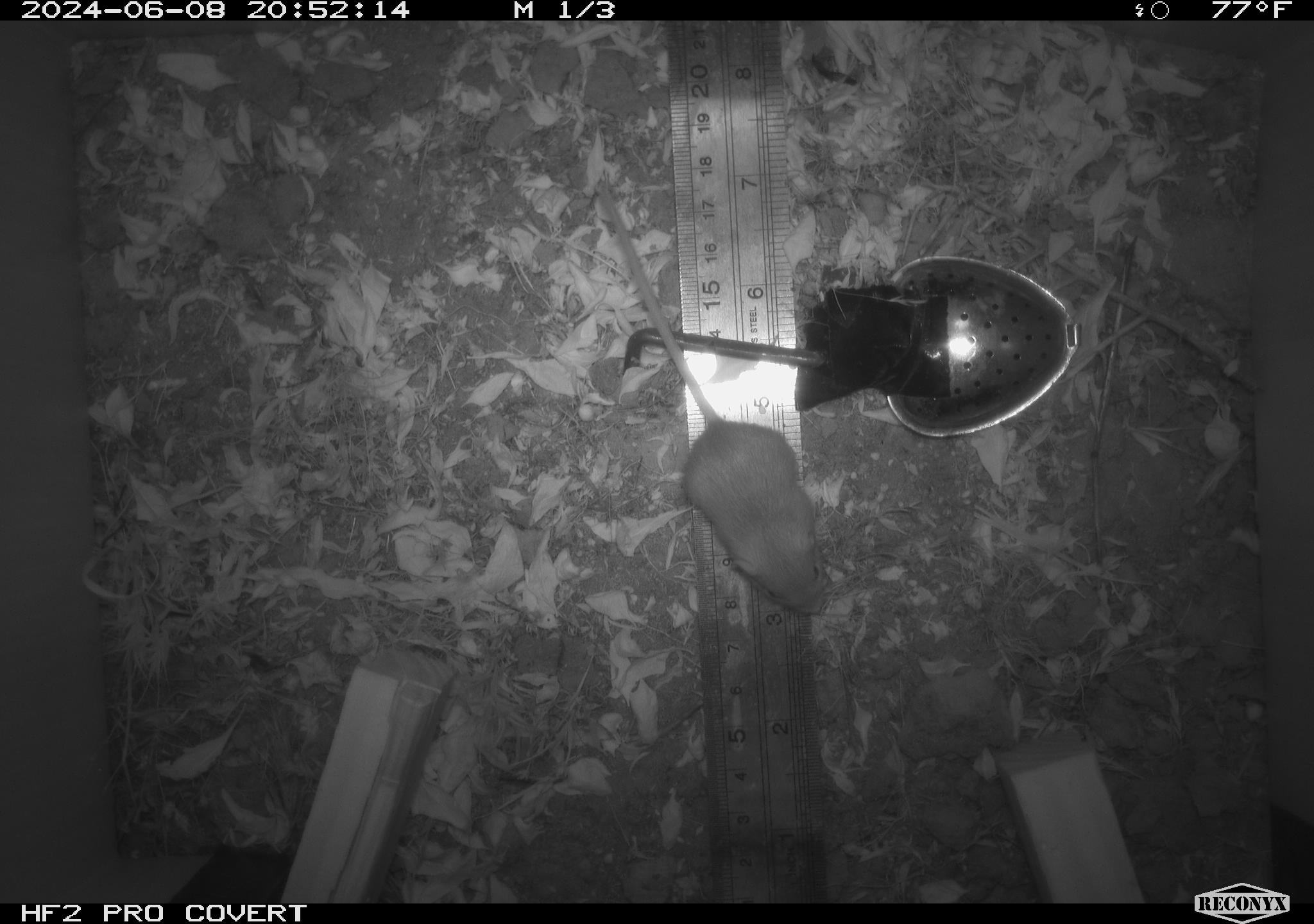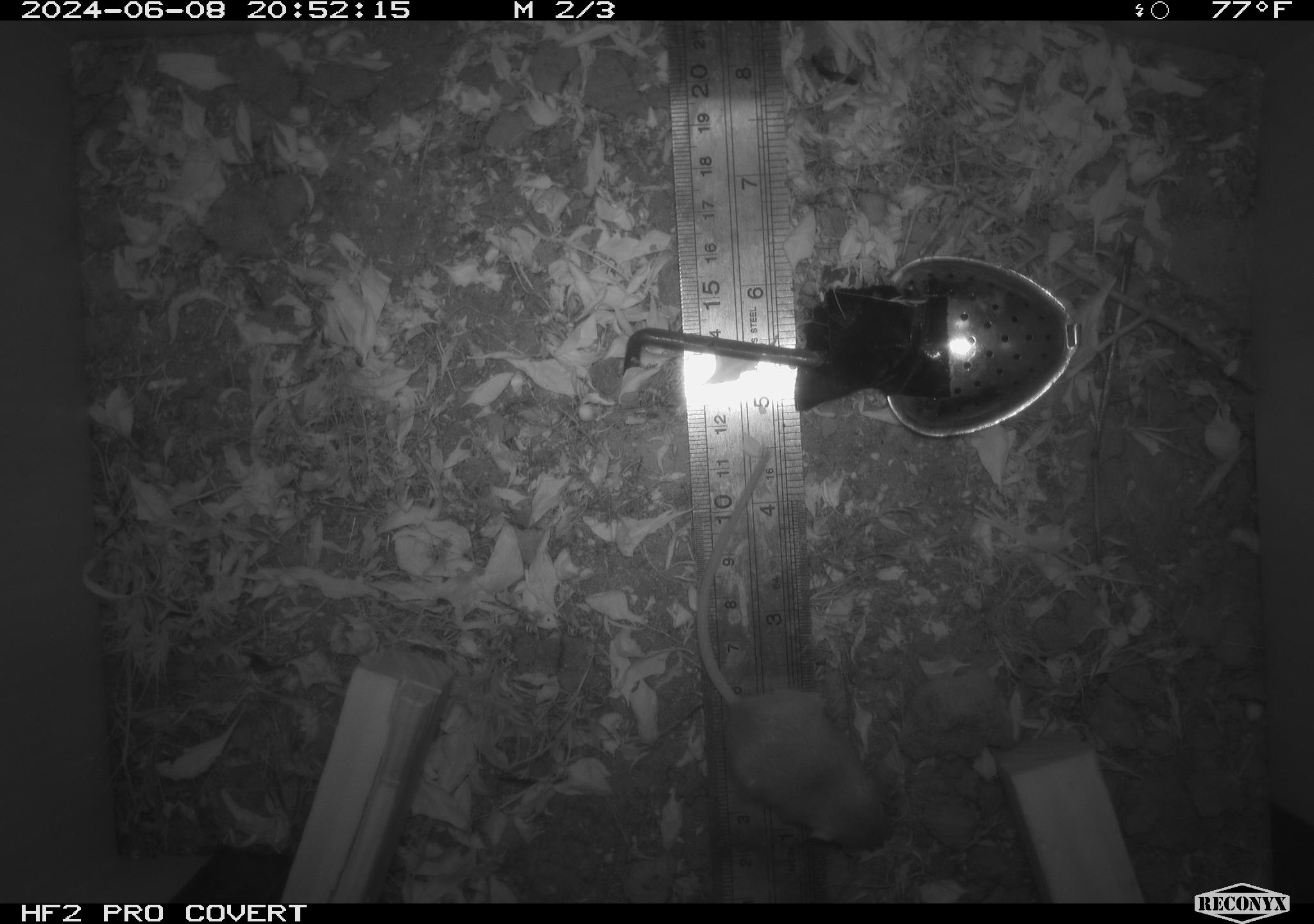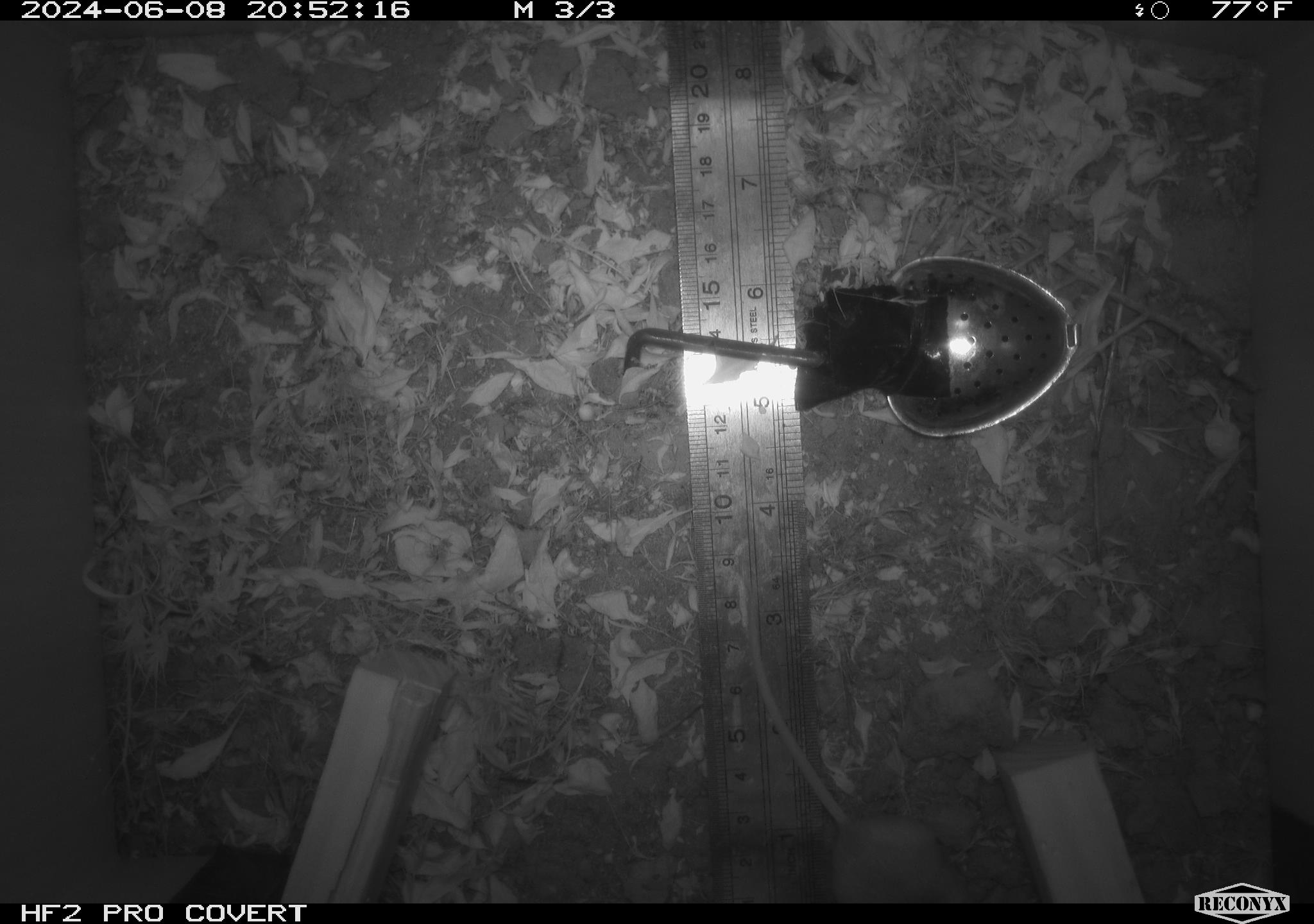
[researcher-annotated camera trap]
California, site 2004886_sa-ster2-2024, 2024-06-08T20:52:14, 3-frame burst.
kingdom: Animalia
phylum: Chordata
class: Mammalia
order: Rodentia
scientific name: Rodentia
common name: mouse species